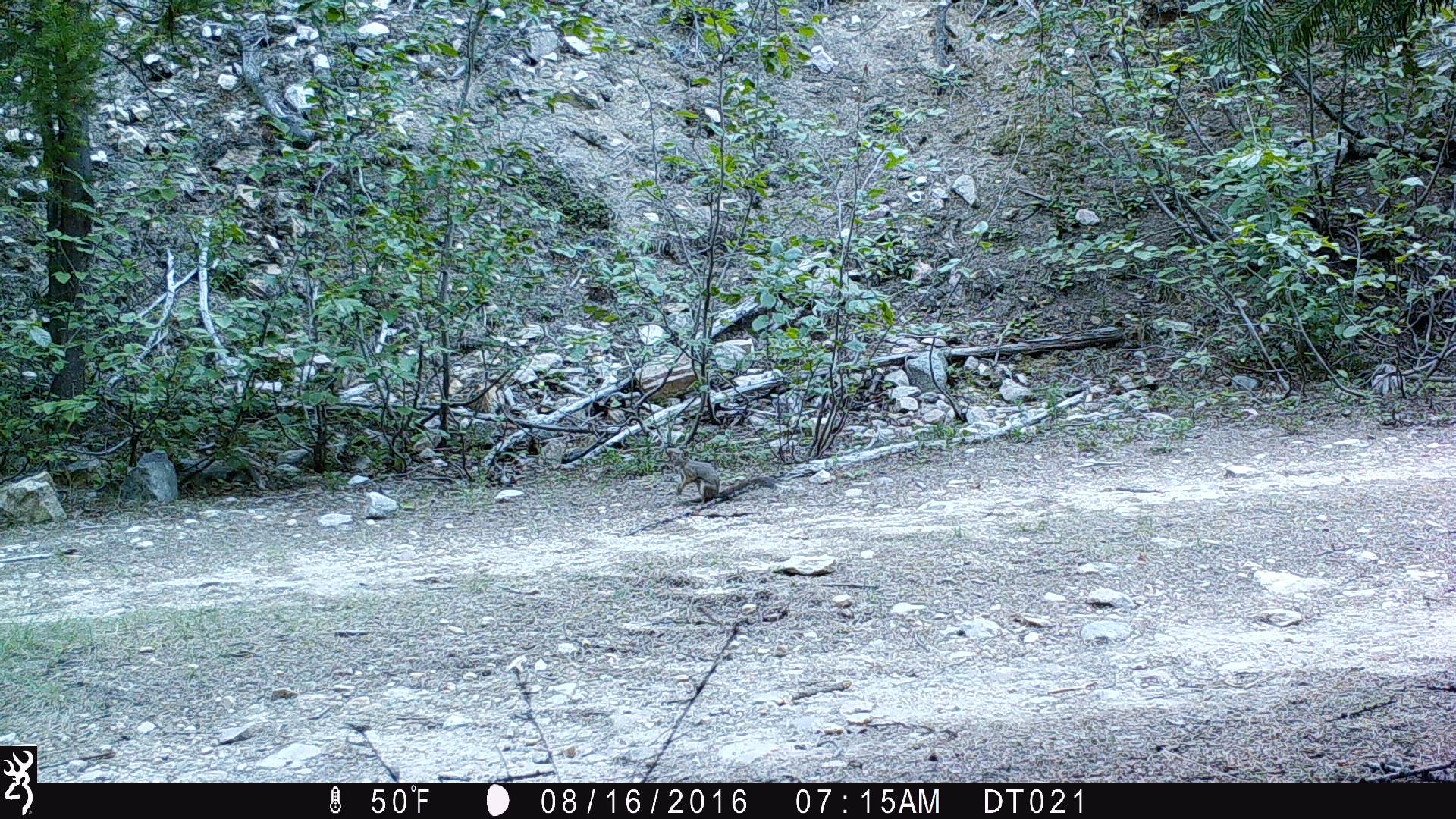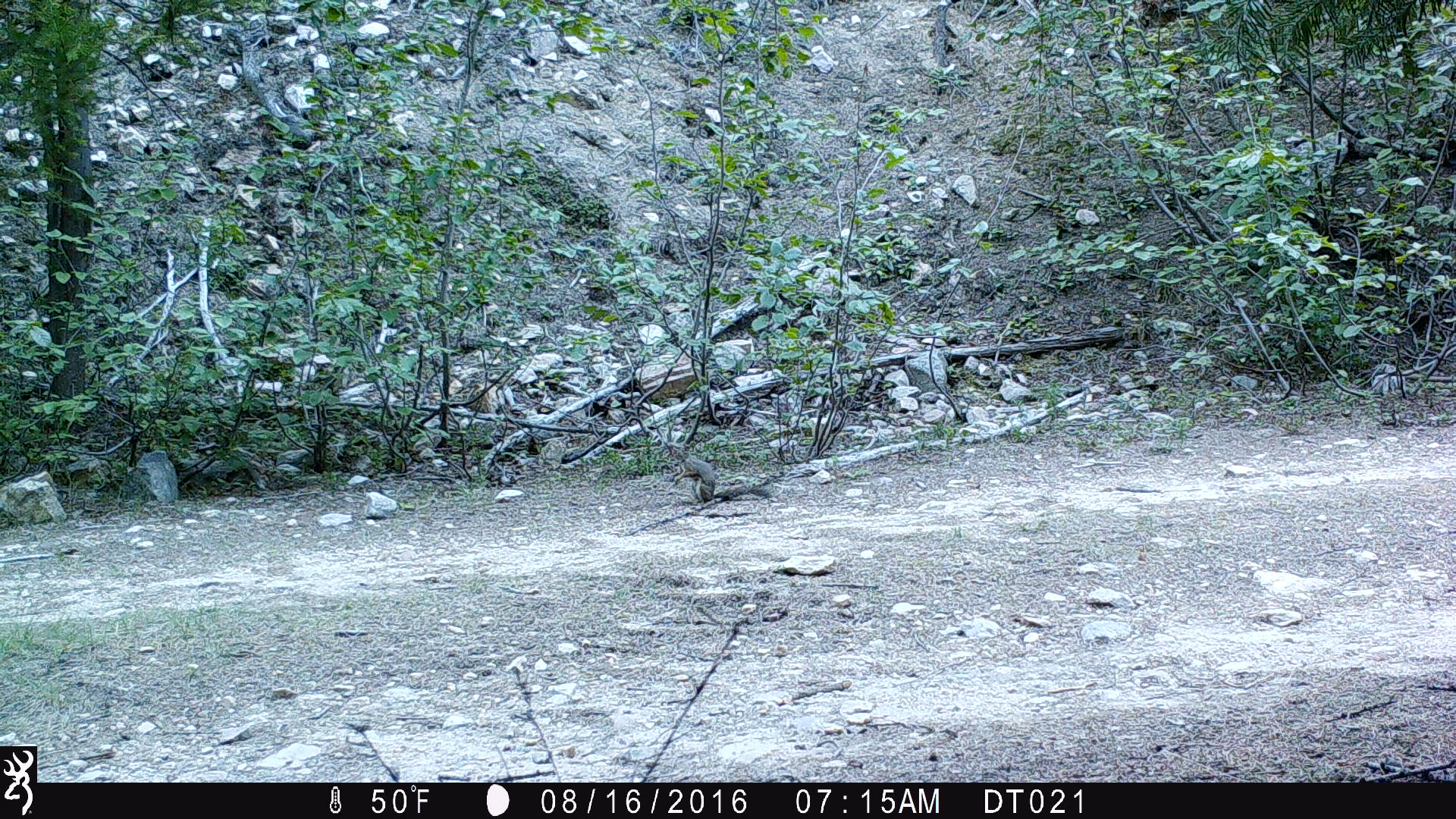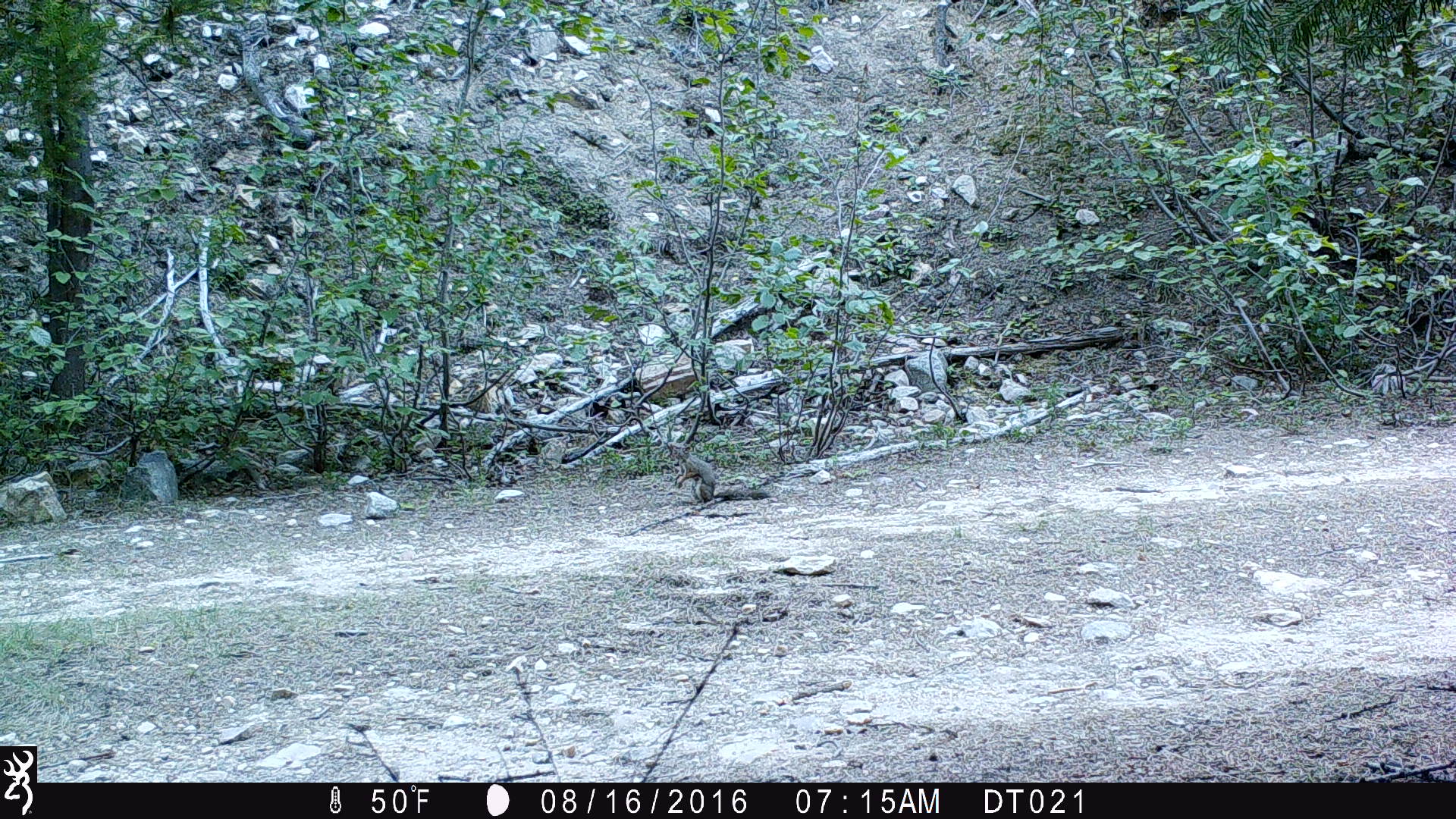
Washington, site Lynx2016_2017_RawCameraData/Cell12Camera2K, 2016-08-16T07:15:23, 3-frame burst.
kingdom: Animalia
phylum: Chordata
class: Mammalia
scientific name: Mammalia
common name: small mammal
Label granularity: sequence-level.